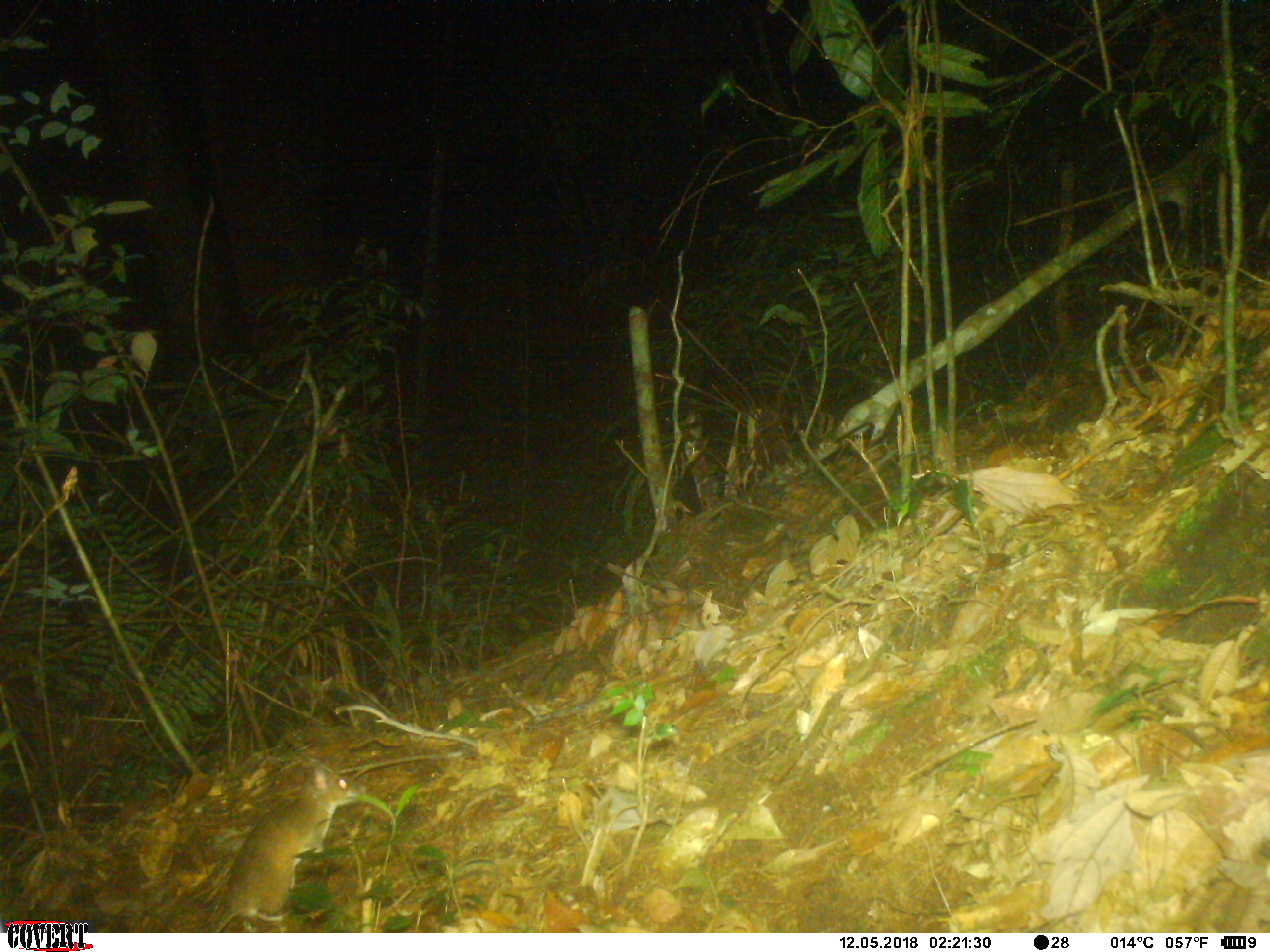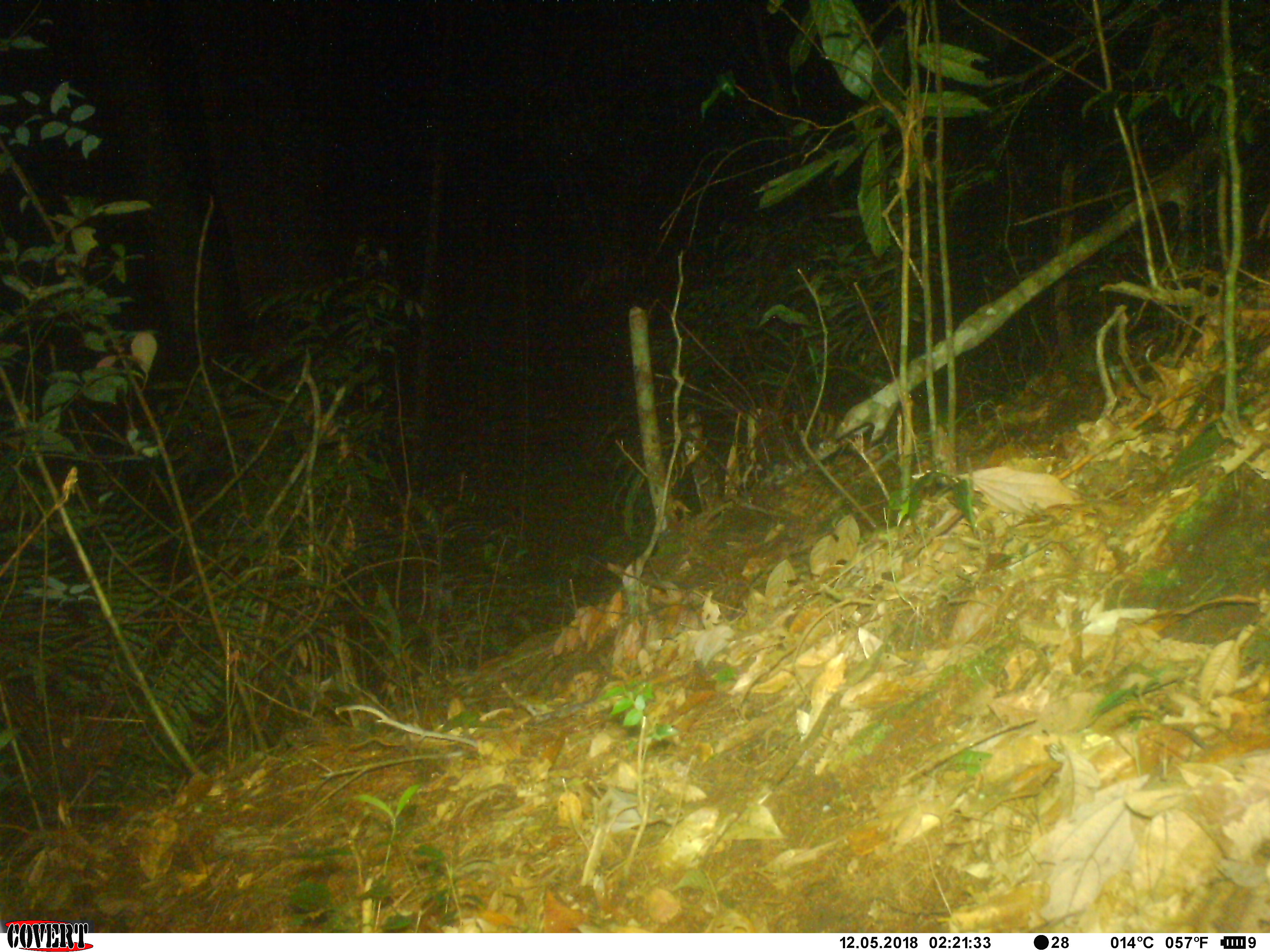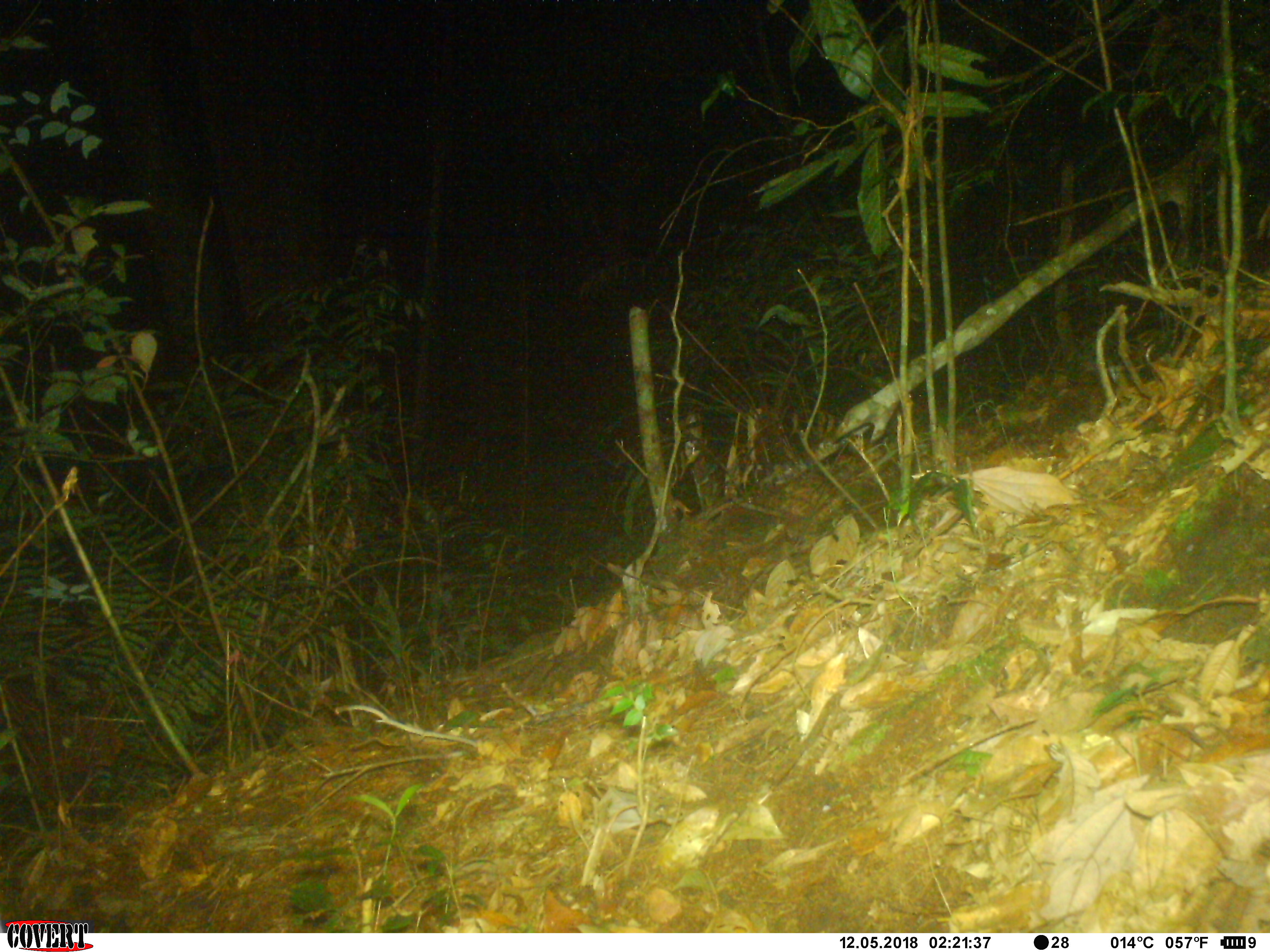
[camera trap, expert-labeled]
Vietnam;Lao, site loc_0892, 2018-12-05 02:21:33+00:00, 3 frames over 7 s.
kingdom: Animalia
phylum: Chordata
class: Mammalia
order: Rodentia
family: Muridae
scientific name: Muridae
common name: old-world mice and rats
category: unidentified murid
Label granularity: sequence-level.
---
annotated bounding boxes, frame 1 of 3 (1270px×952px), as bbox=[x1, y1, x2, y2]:
unidentified murid: bbox=[212, 757, 367, 933]